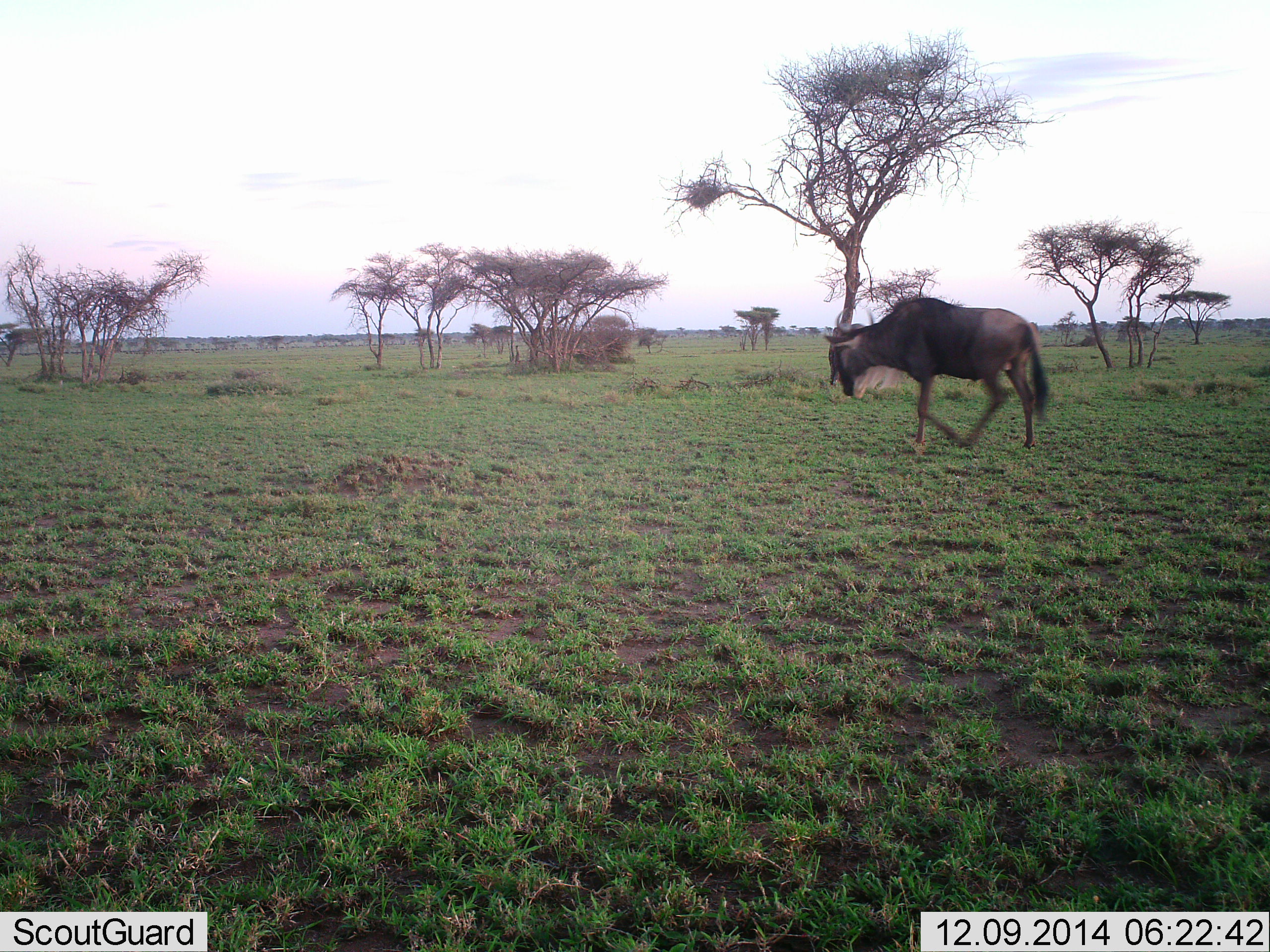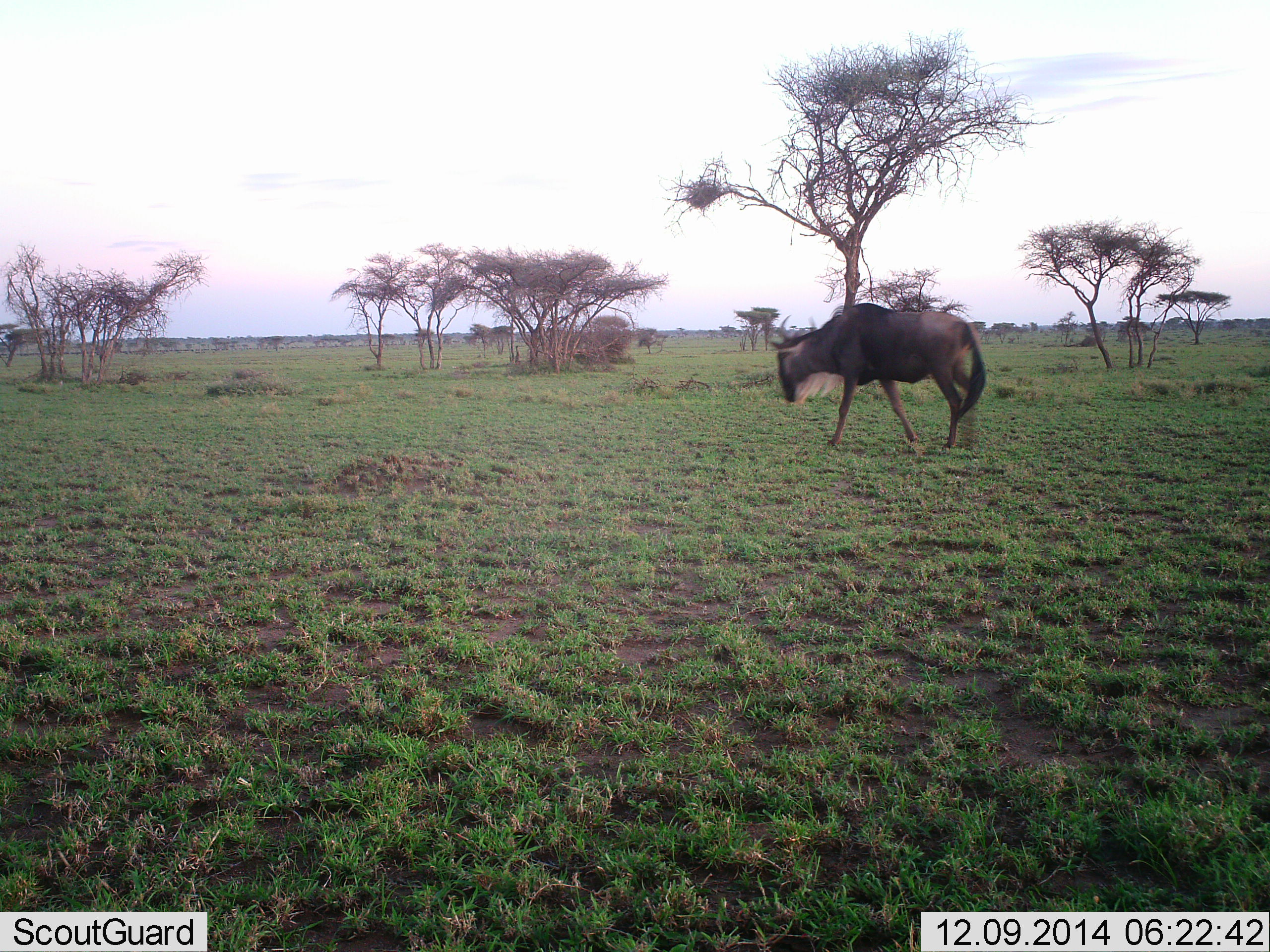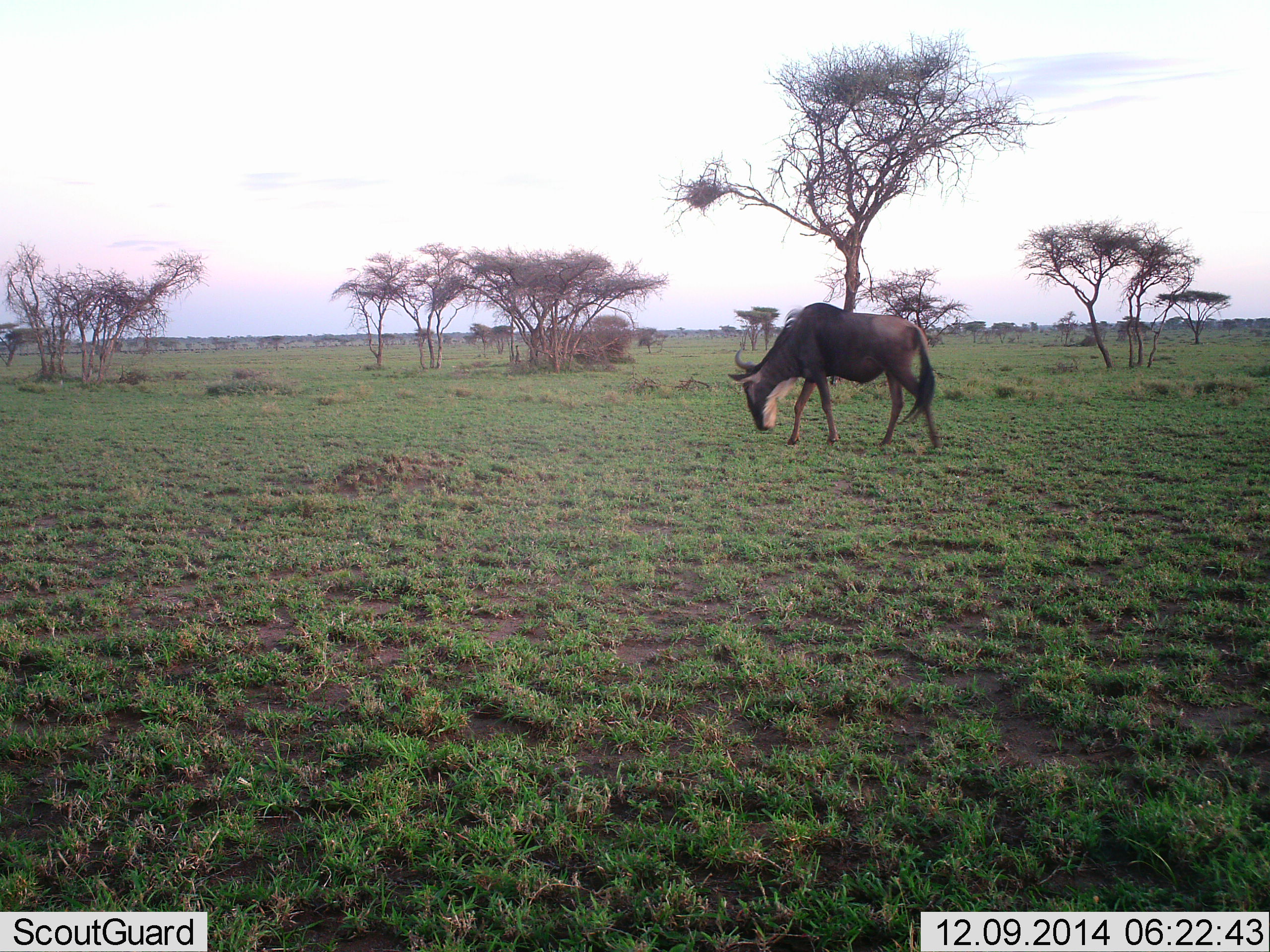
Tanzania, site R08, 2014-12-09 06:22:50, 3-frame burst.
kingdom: Animalia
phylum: Chordata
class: Mammalia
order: Artiodactyla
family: Bovidae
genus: Connochaetes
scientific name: Connochaetes taurinus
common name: blue wildebeest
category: wildebeest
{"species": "wildebeest (blue wildebeest) (Connochaetes taurinus)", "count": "1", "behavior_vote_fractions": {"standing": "10%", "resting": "0%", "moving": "90%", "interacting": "0%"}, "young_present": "0%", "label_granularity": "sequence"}